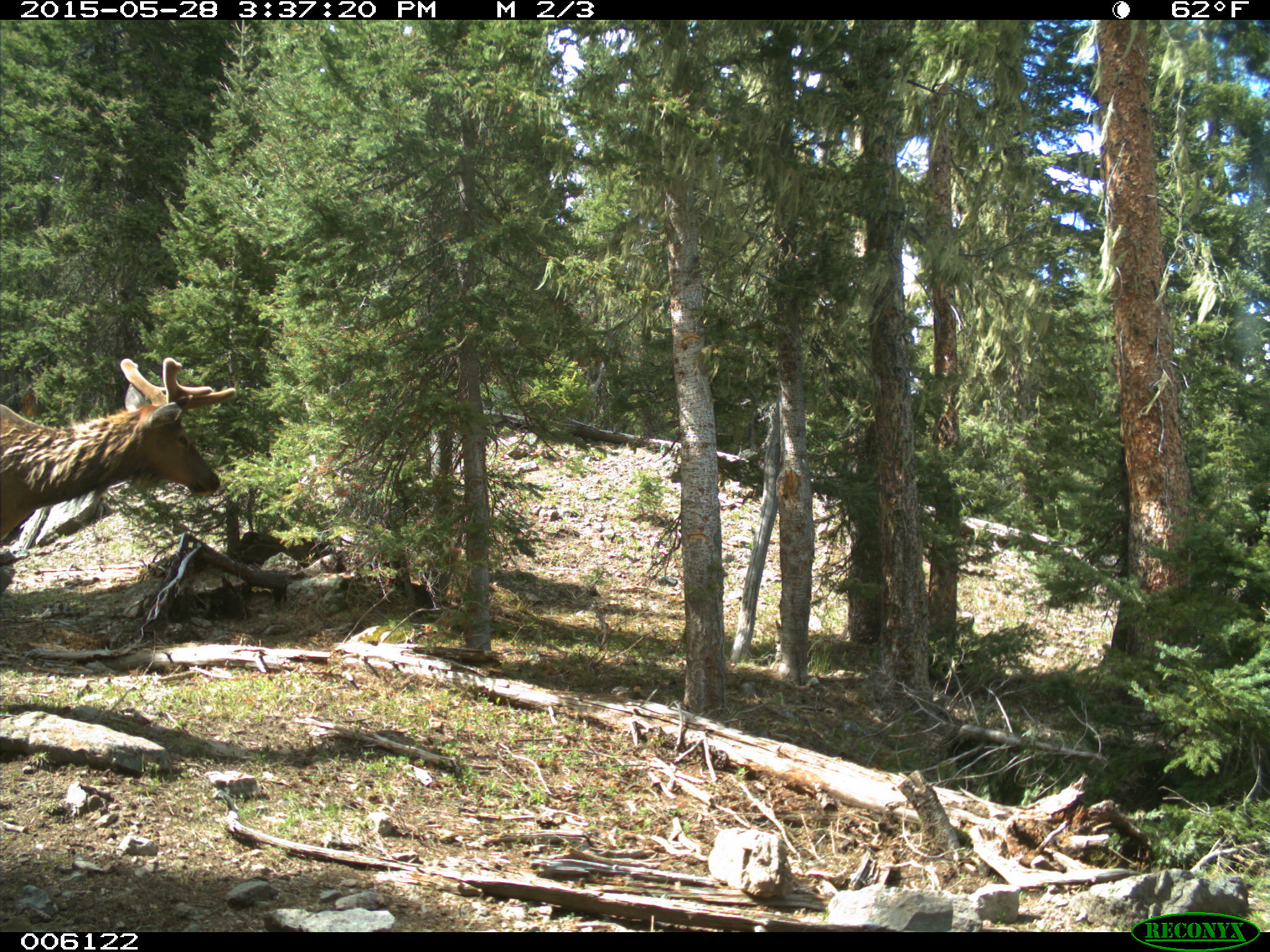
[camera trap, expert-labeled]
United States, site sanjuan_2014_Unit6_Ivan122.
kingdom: Animalia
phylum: Chordata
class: Mammalia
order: Artiodactyla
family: Cervidae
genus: Cervus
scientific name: Cervus elaphus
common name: red deer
Cervus elaphus (red deer).